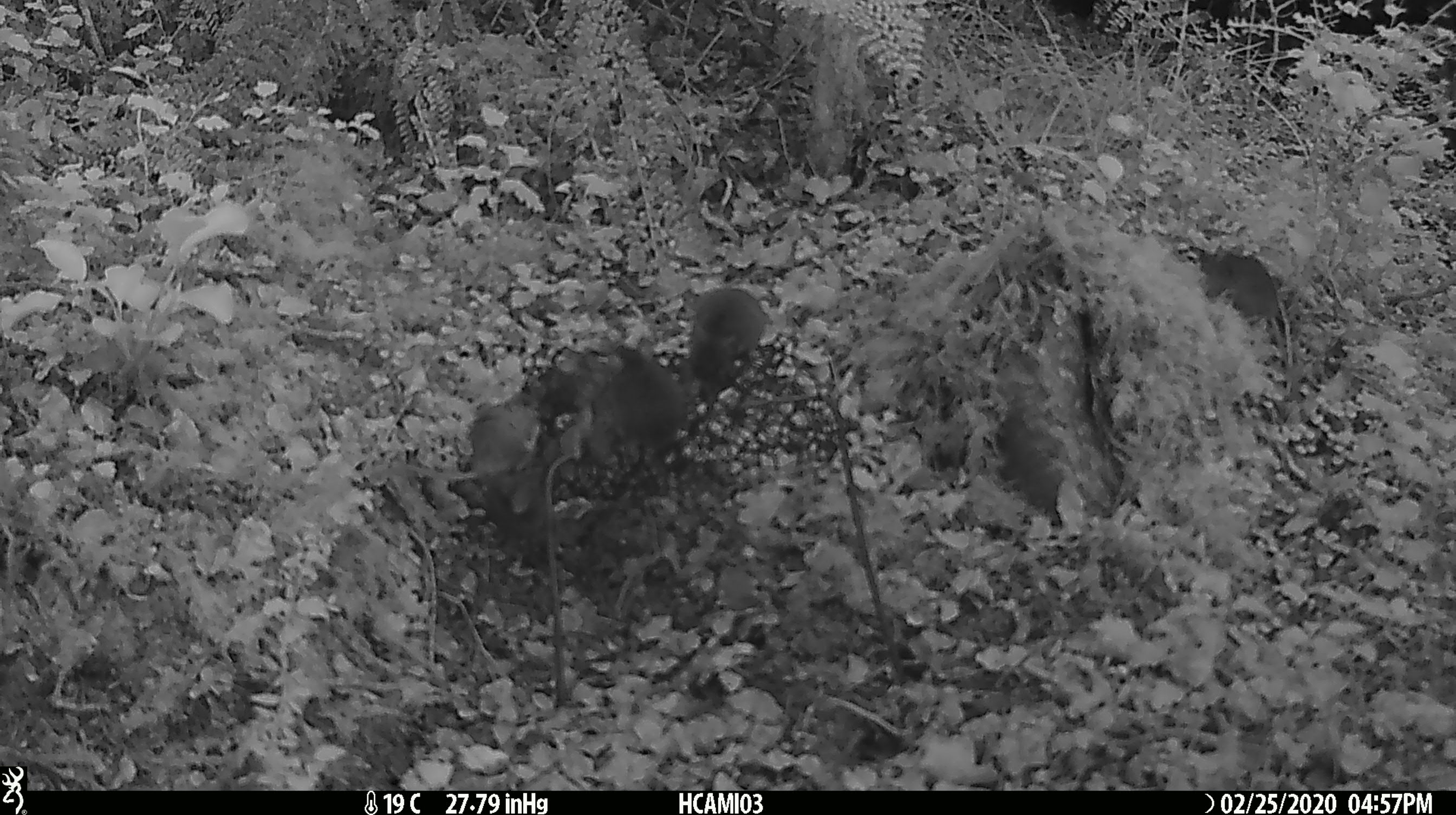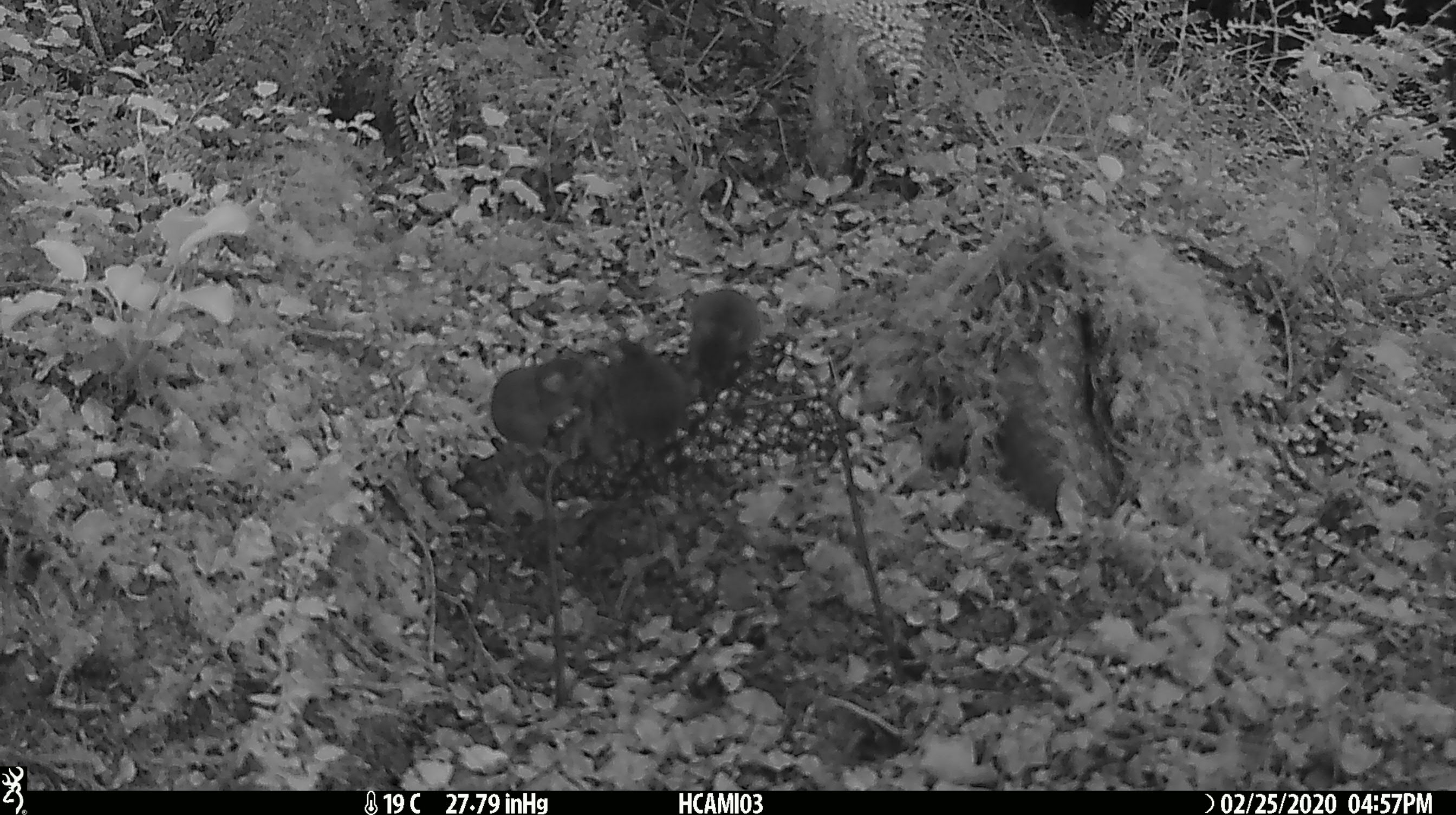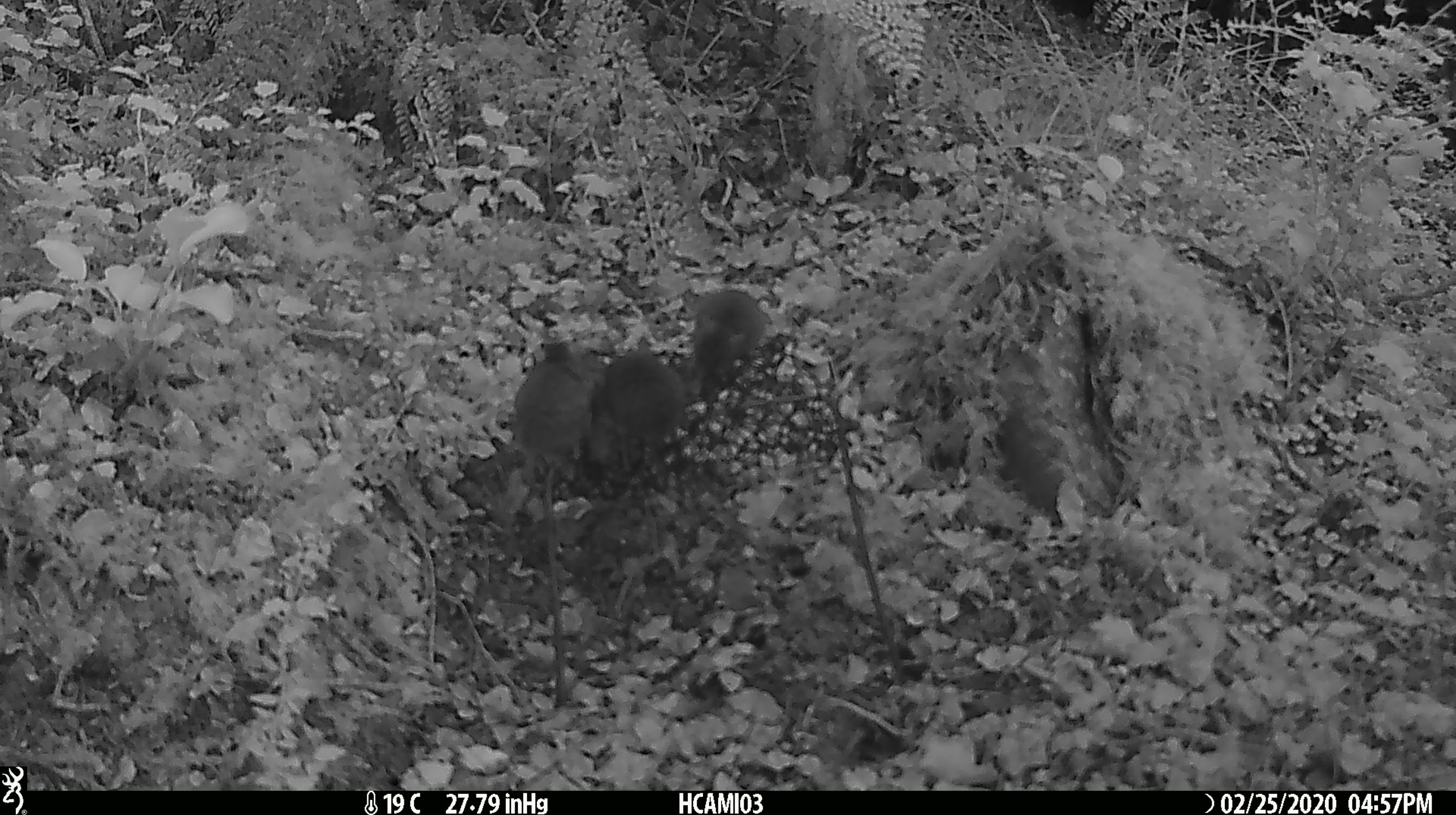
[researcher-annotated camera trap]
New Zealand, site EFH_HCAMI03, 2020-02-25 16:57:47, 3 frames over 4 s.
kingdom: Animalia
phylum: Chordata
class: Mammalia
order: Rodentia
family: Muridae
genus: Mus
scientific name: Mus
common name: mouse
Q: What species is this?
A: Mouse (Mus).